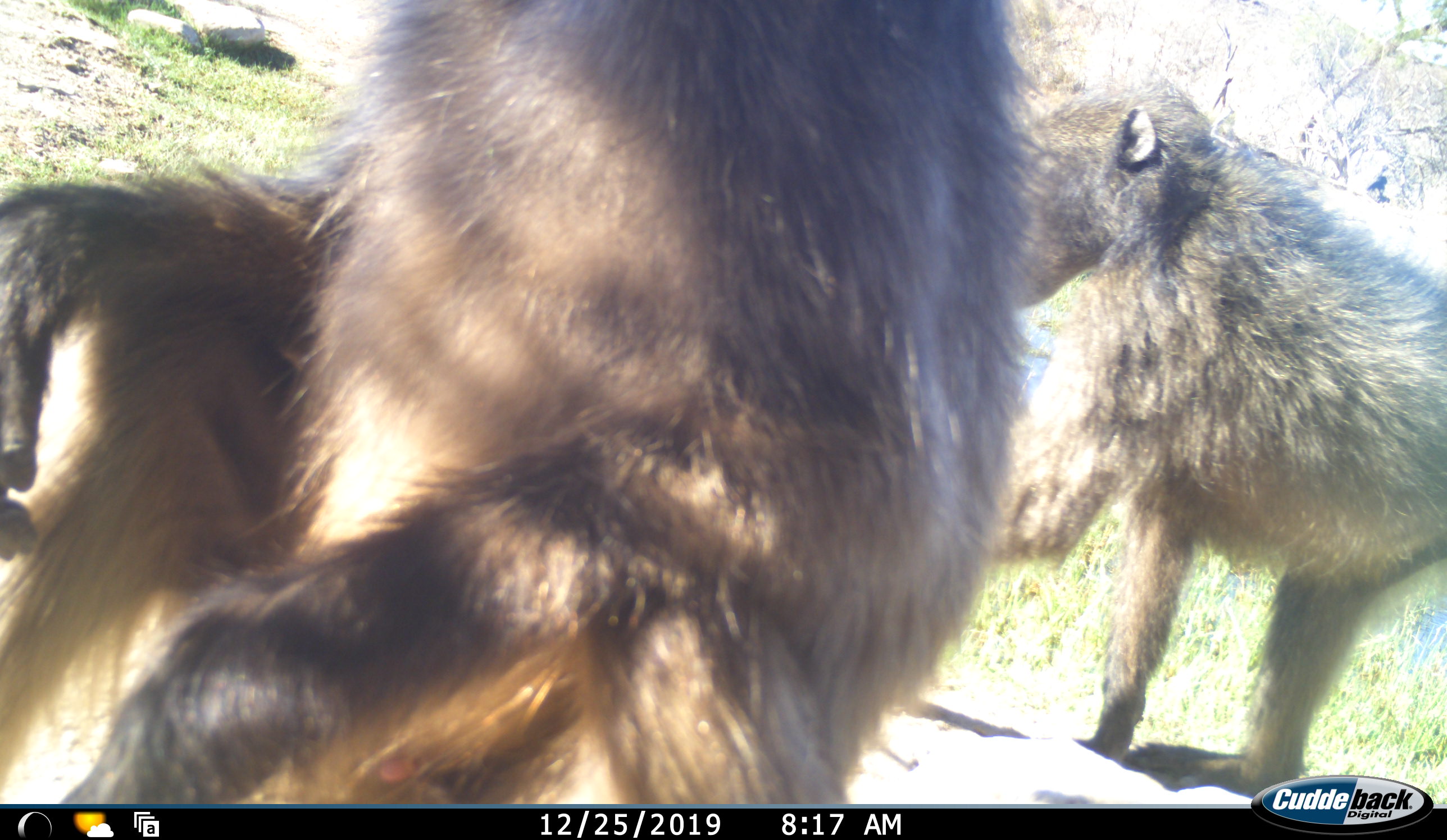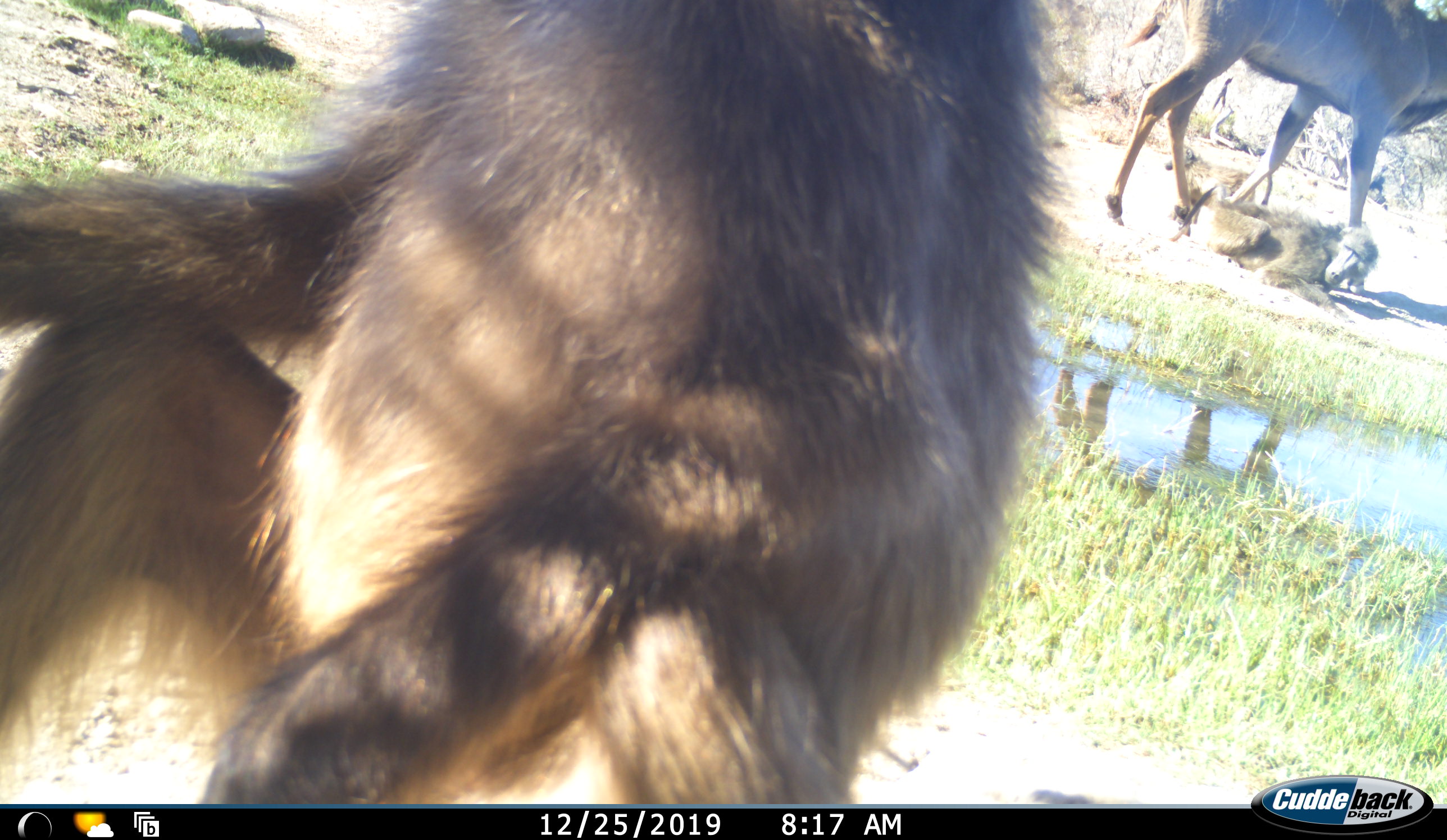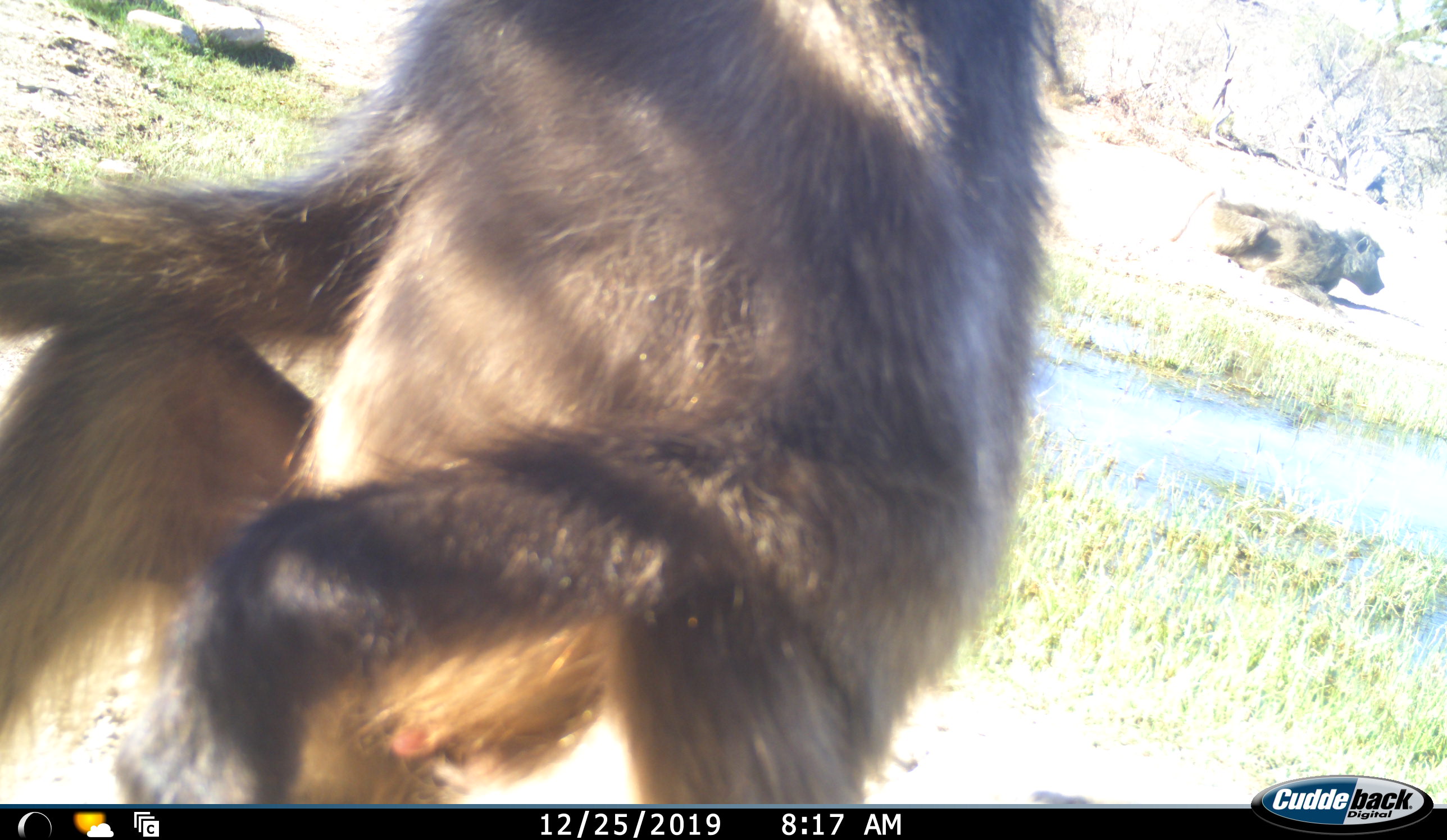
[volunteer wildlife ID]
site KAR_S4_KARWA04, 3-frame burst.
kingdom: Animalia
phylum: Chordata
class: Mammalia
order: Primates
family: Cercopithecidae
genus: Papio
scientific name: Papio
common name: baboon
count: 4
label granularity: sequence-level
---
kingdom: Animalia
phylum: Chordata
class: Mammalia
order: Artiodactyla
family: Bovidae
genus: Tragelaphus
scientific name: Tragelaphus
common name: kudu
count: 1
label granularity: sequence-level